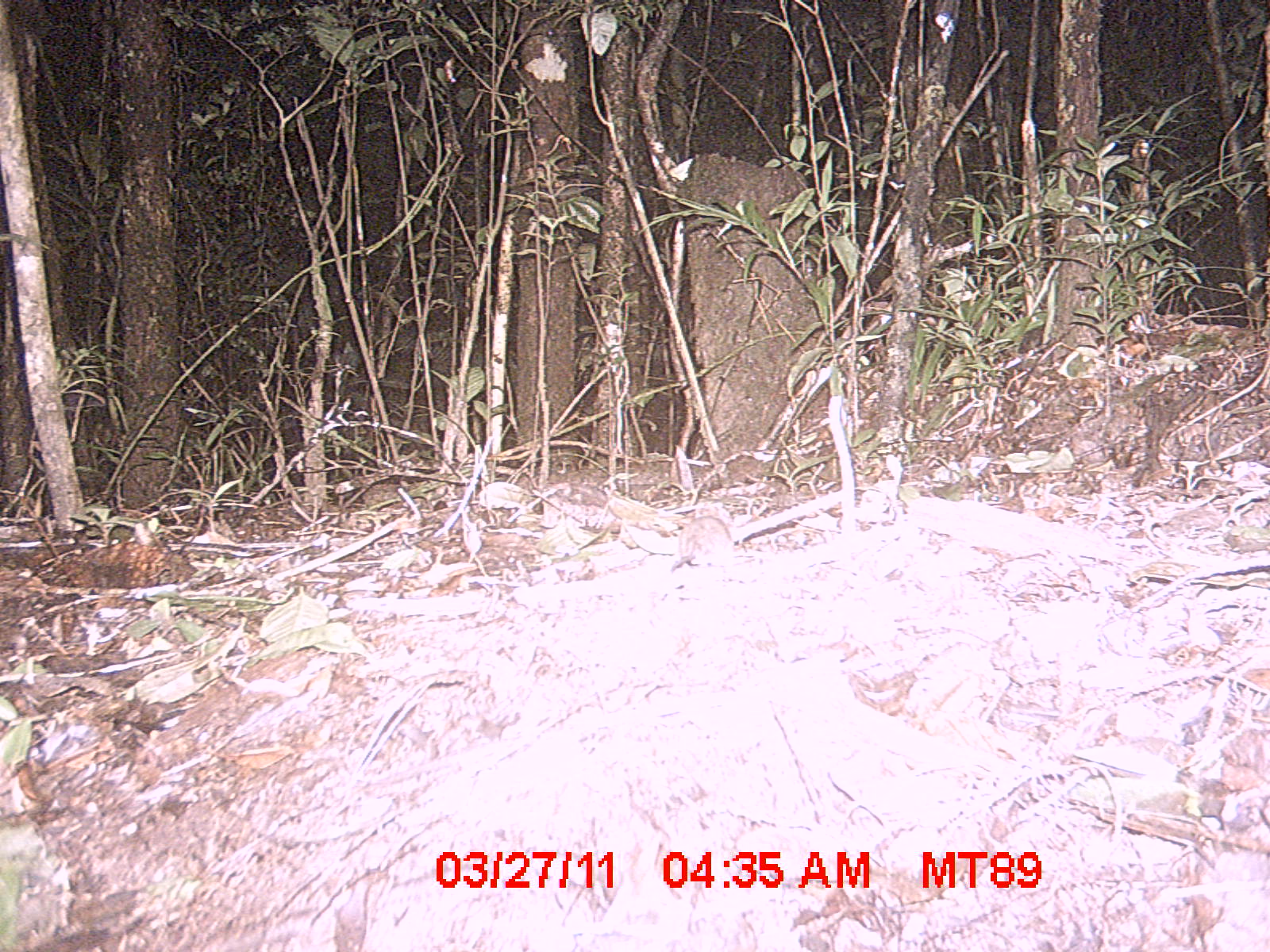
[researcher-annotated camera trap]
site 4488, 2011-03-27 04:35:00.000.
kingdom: Animalia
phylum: Chordata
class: Mammalia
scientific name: Mammalia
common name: mammals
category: small mammal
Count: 1.